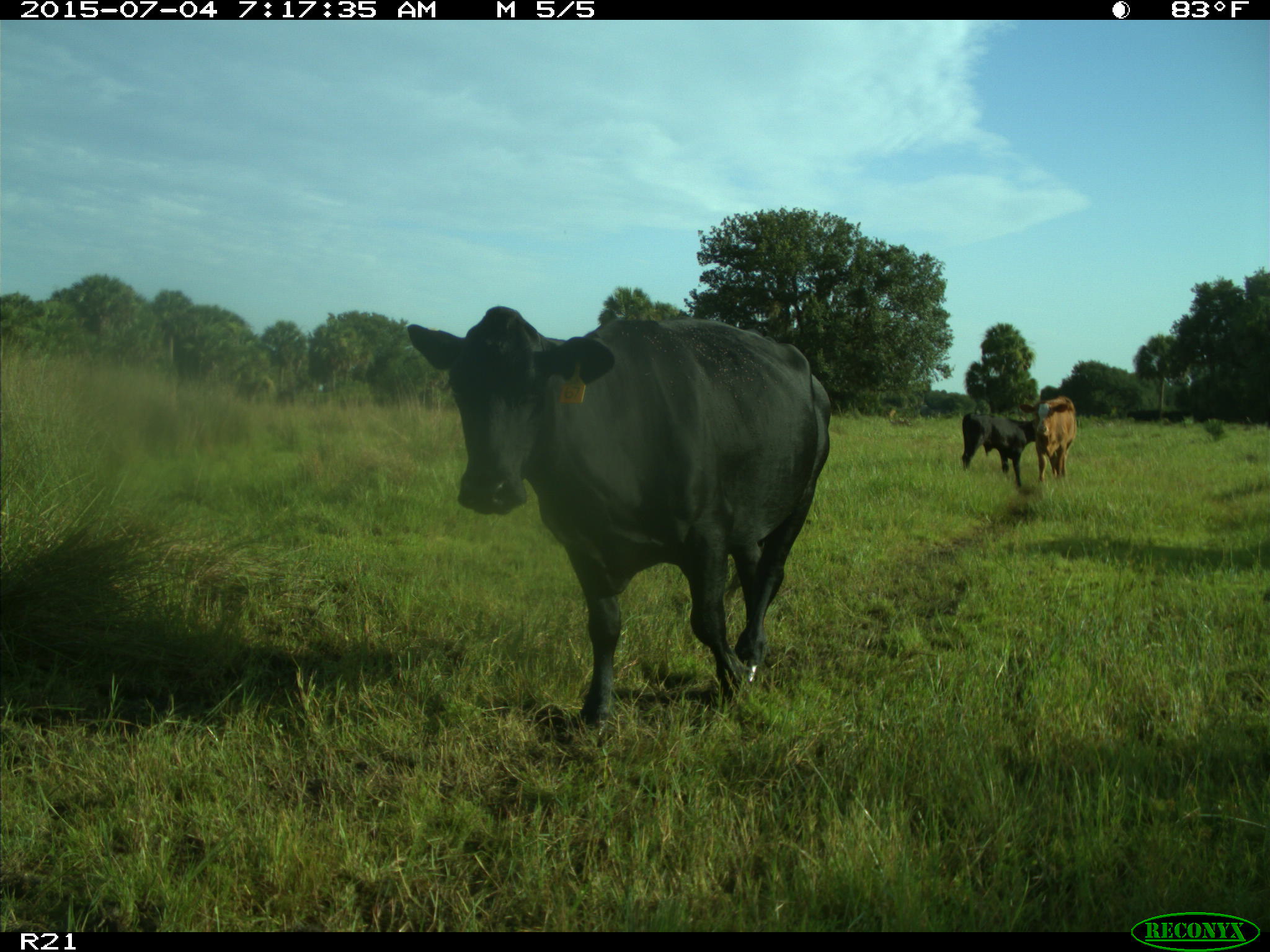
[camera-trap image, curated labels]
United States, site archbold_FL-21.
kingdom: Animalia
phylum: Chordata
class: Mammalia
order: Artiodactyla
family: Bovidae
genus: Bos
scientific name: Bos taurus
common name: domestic cow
Bos taurus (domestic cow).